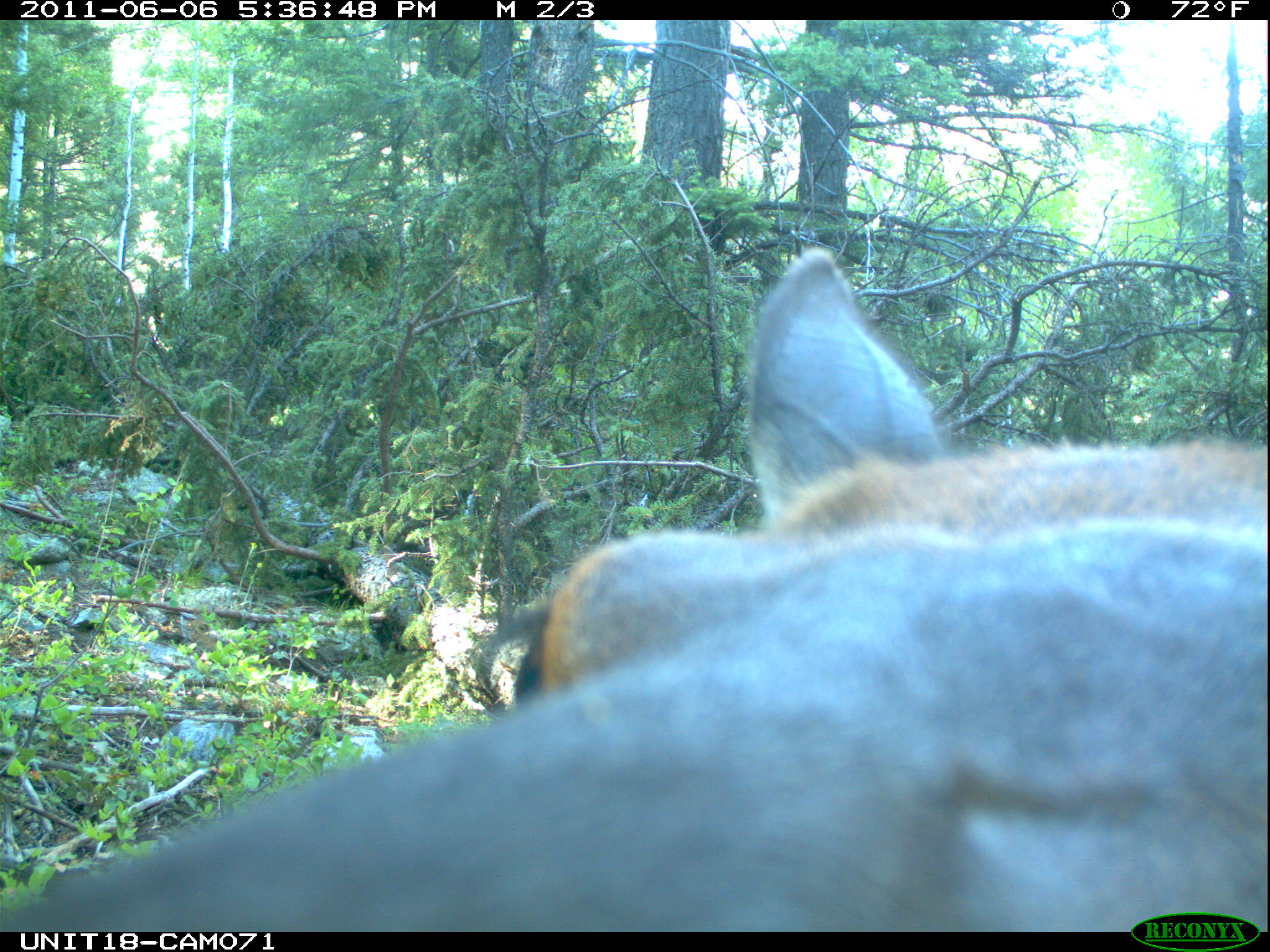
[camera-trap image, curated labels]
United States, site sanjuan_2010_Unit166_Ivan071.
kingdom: Animalia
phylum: Chordata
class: Mammalia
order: Artiodactyla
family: Cervidae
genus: Cervus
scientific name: Cervus elaphus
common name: red deer